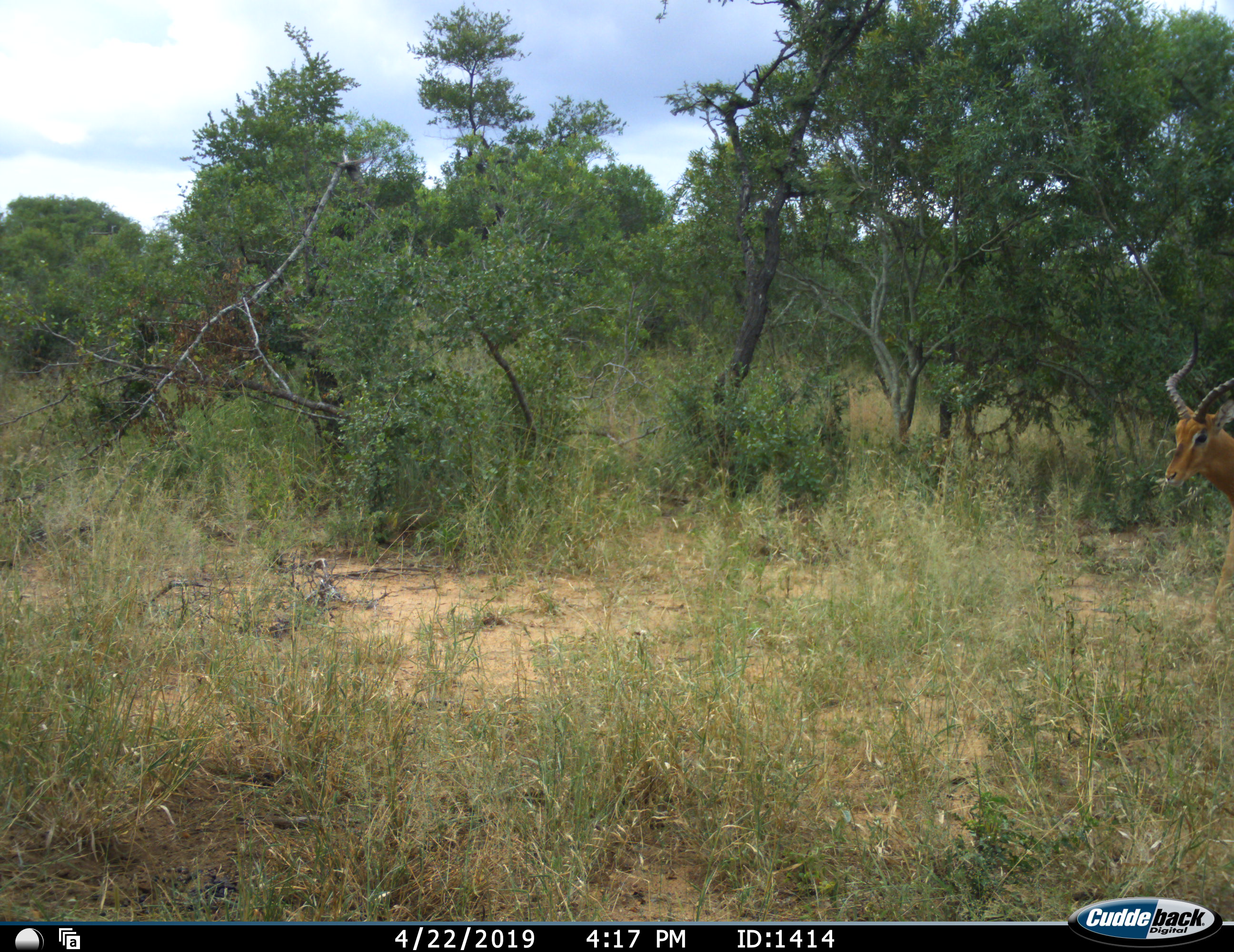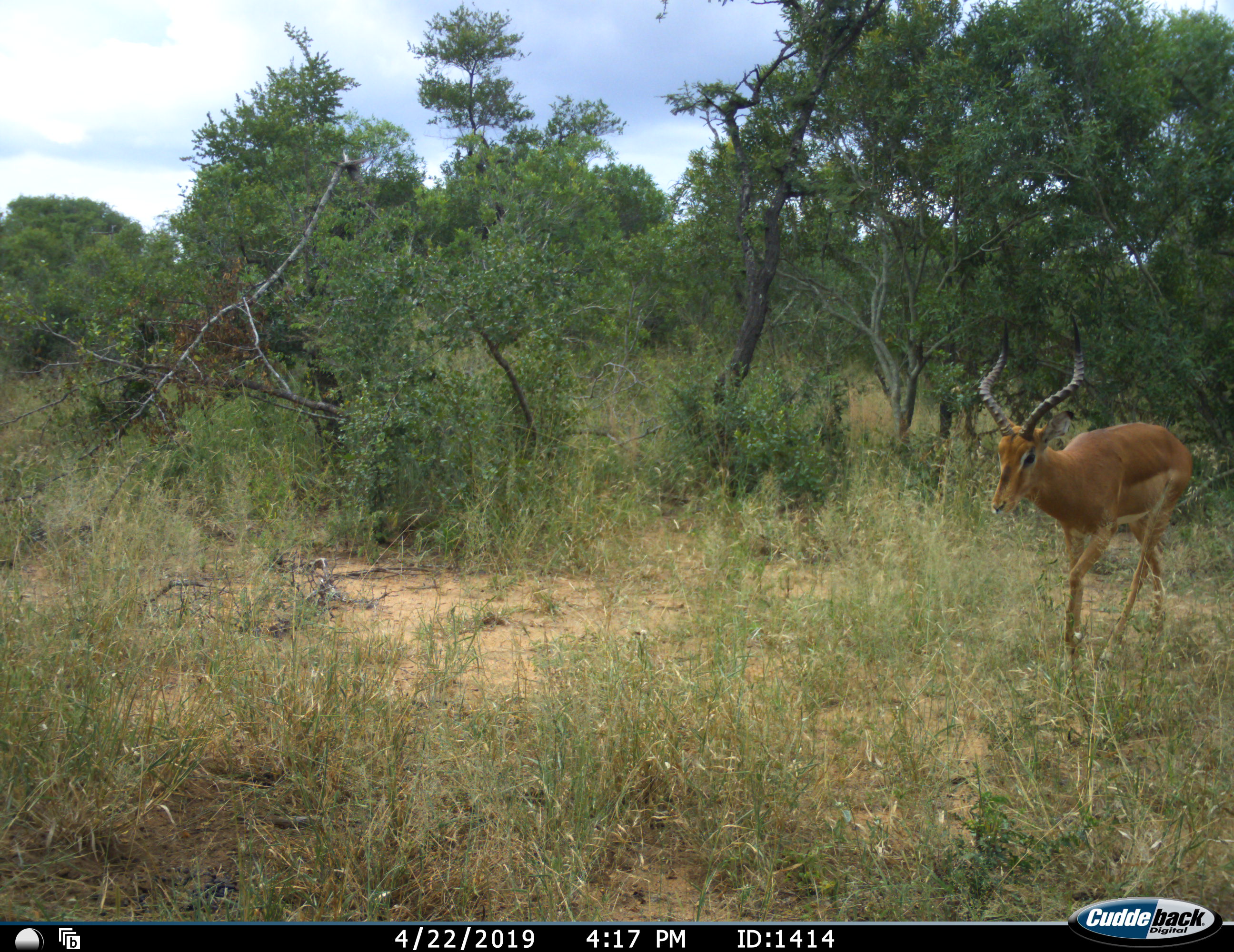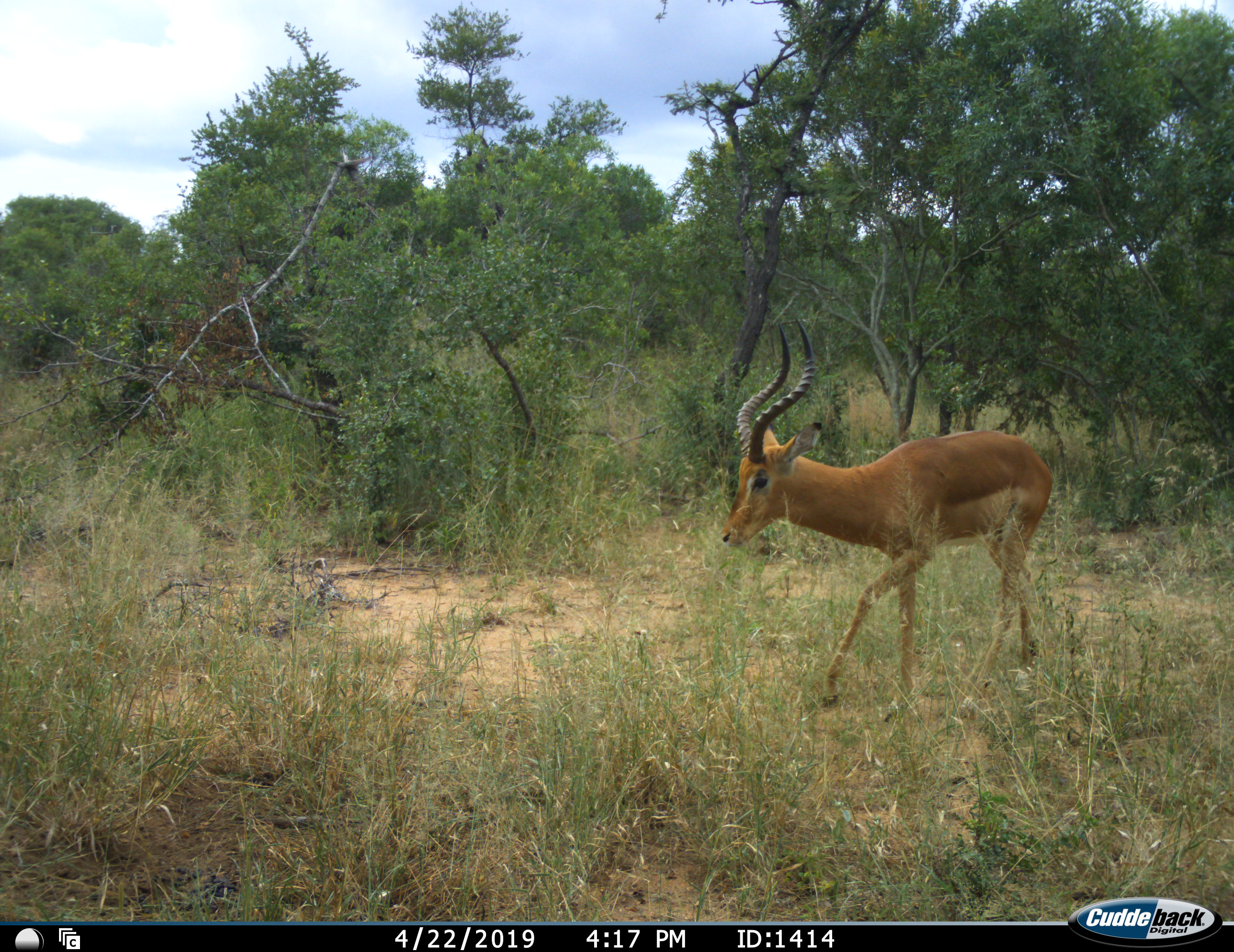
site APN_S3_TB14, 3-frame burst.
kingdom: Animalia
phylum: Chordata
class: Mammalia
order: Artiodactyla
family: Bovidae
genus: Aepyceros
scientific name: Aepyceros melampus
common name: impala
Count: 1.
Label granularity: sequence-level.